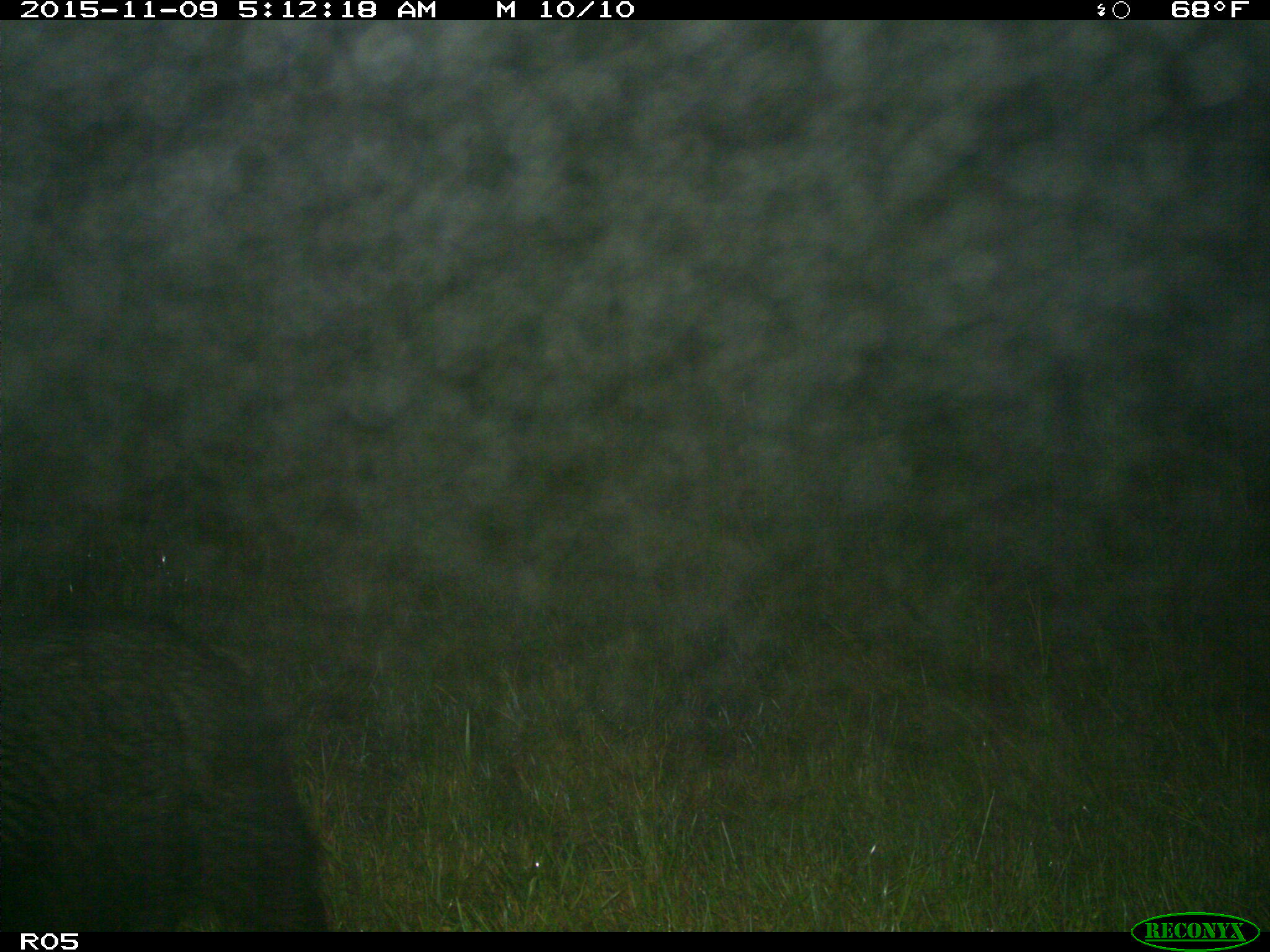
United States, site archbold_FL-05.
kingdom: Animalia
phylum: Chordata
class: Mammalia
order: Artiodactyla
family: Suidae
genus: Sus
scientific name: Sus scrofa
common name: wild boar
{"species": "Sus scrofa (wild boar)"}